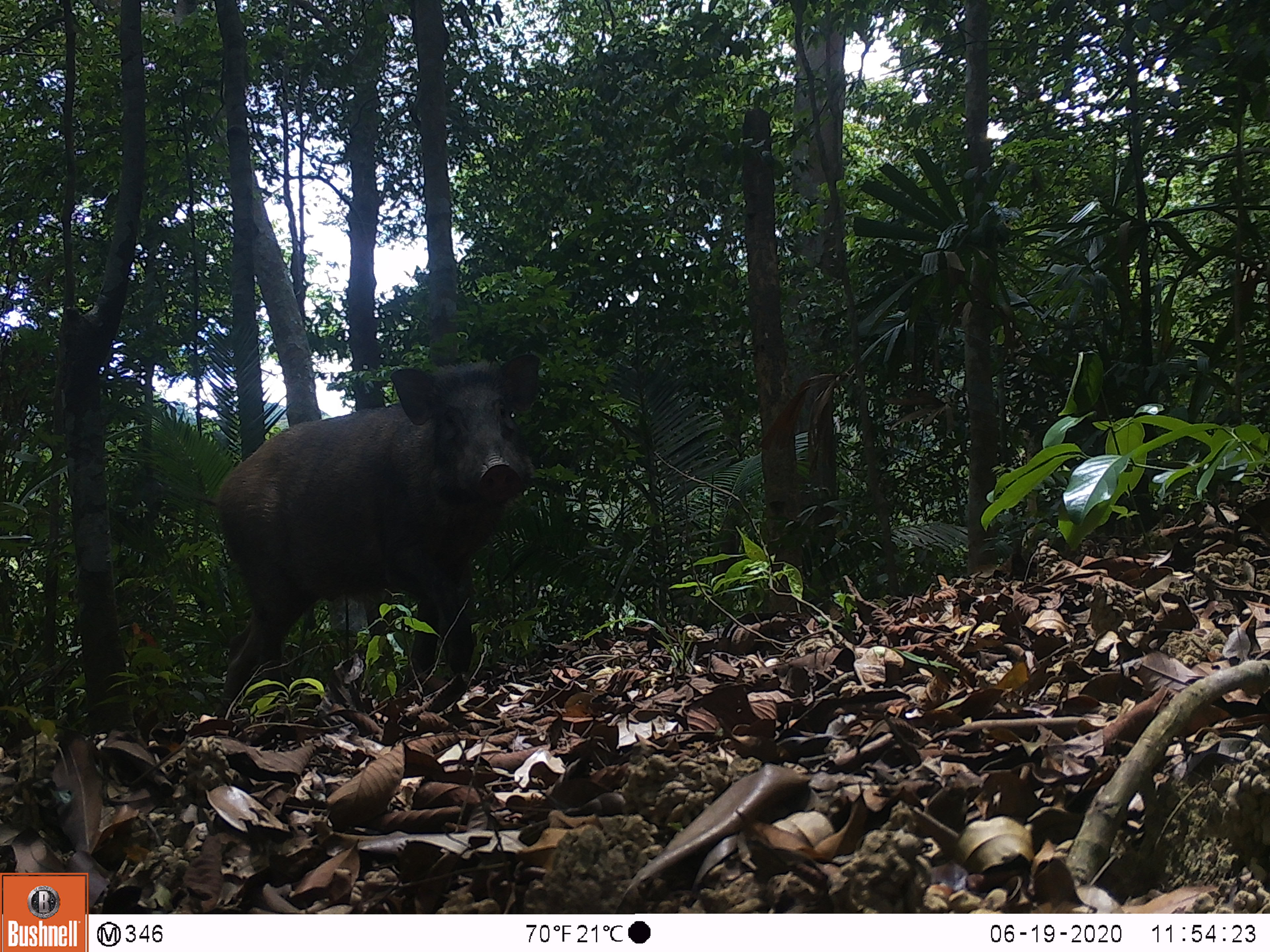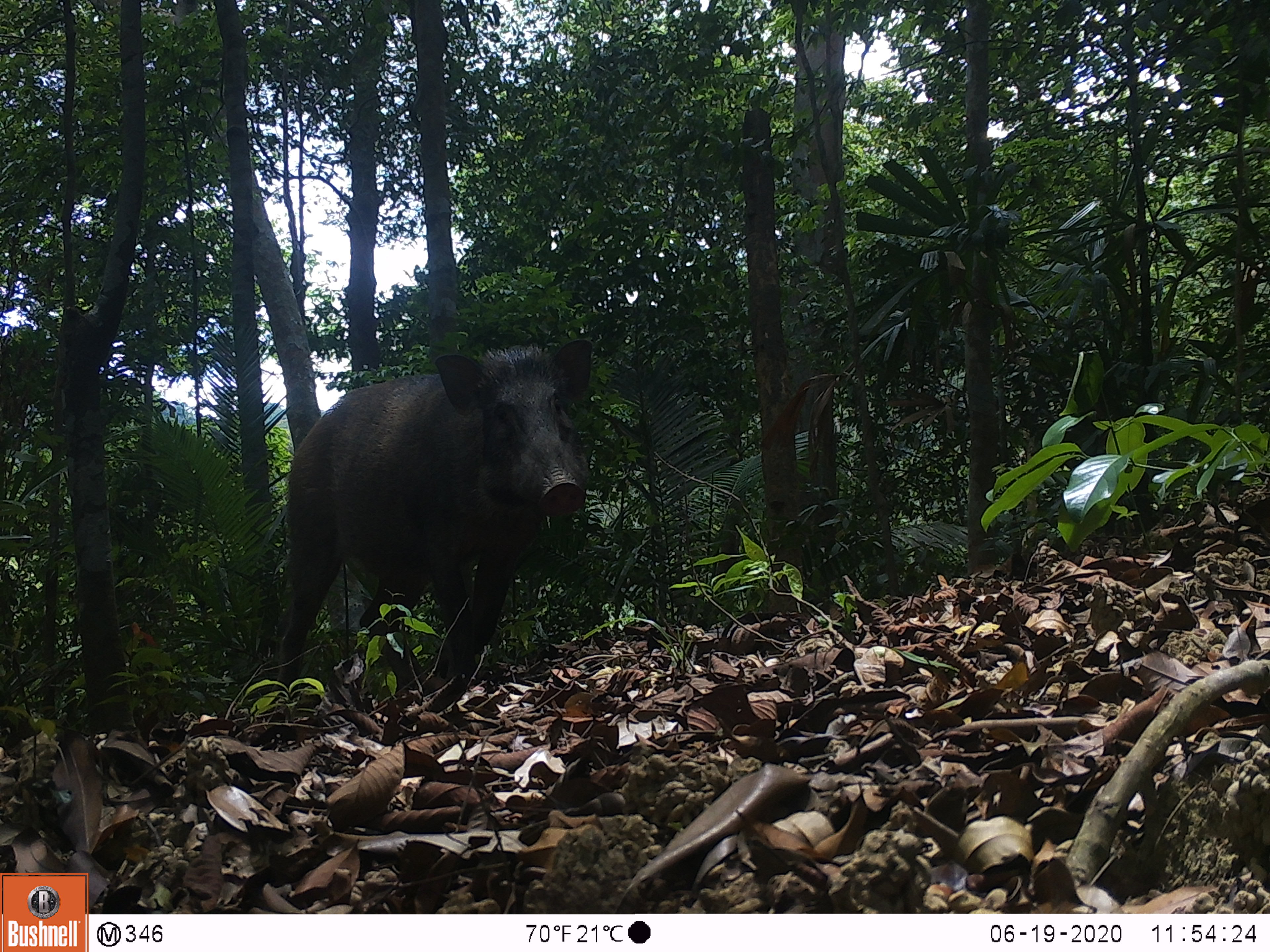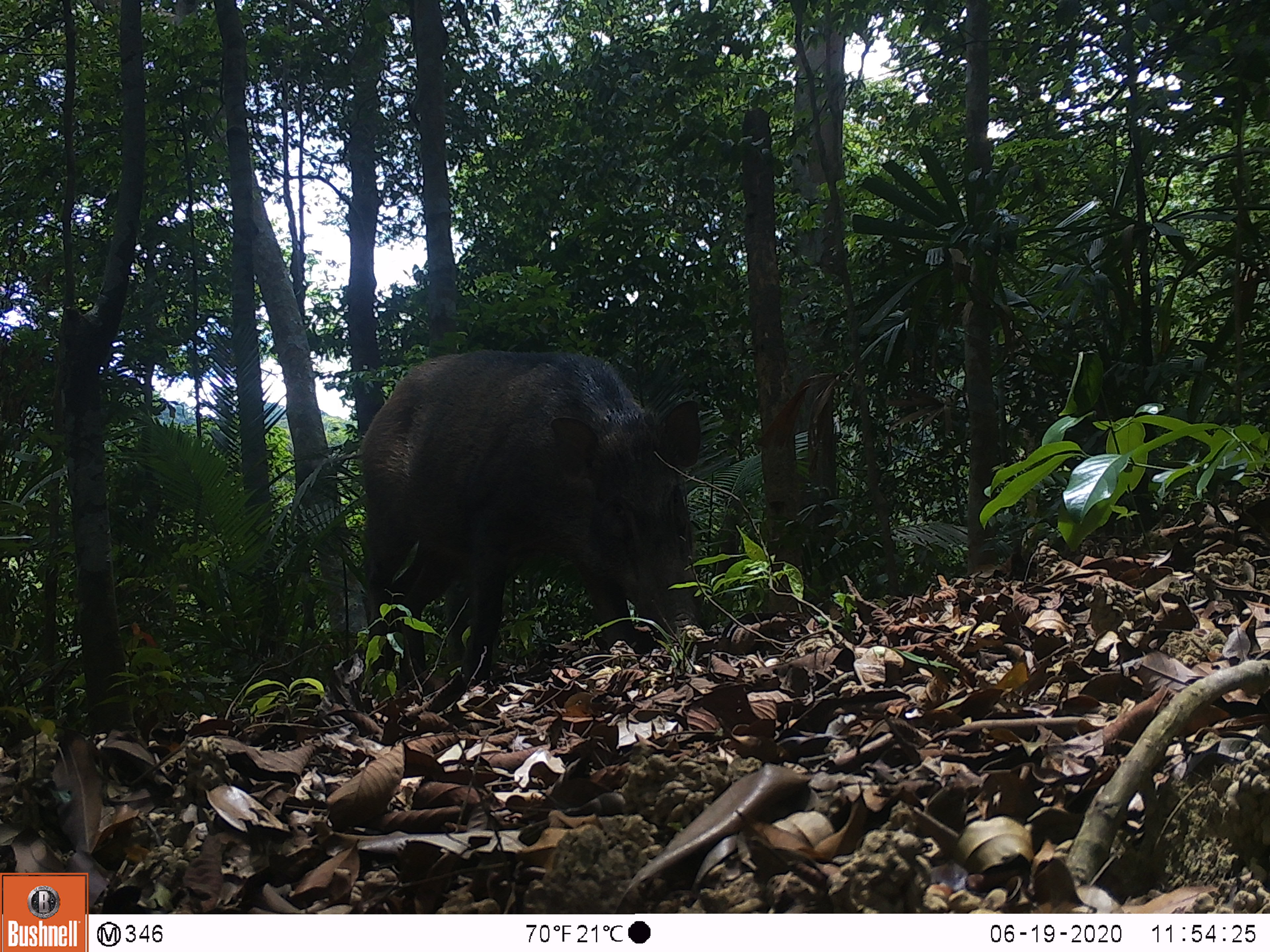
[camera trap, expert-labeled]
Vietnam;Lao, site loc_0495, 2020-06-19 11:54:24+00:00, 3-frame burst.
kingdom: Animalia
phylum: Chordata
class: Mammalia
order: Artiodactyla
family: Suidae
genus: Sus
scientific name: Sus scrofa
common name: eurasian wild pig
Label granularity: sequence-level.